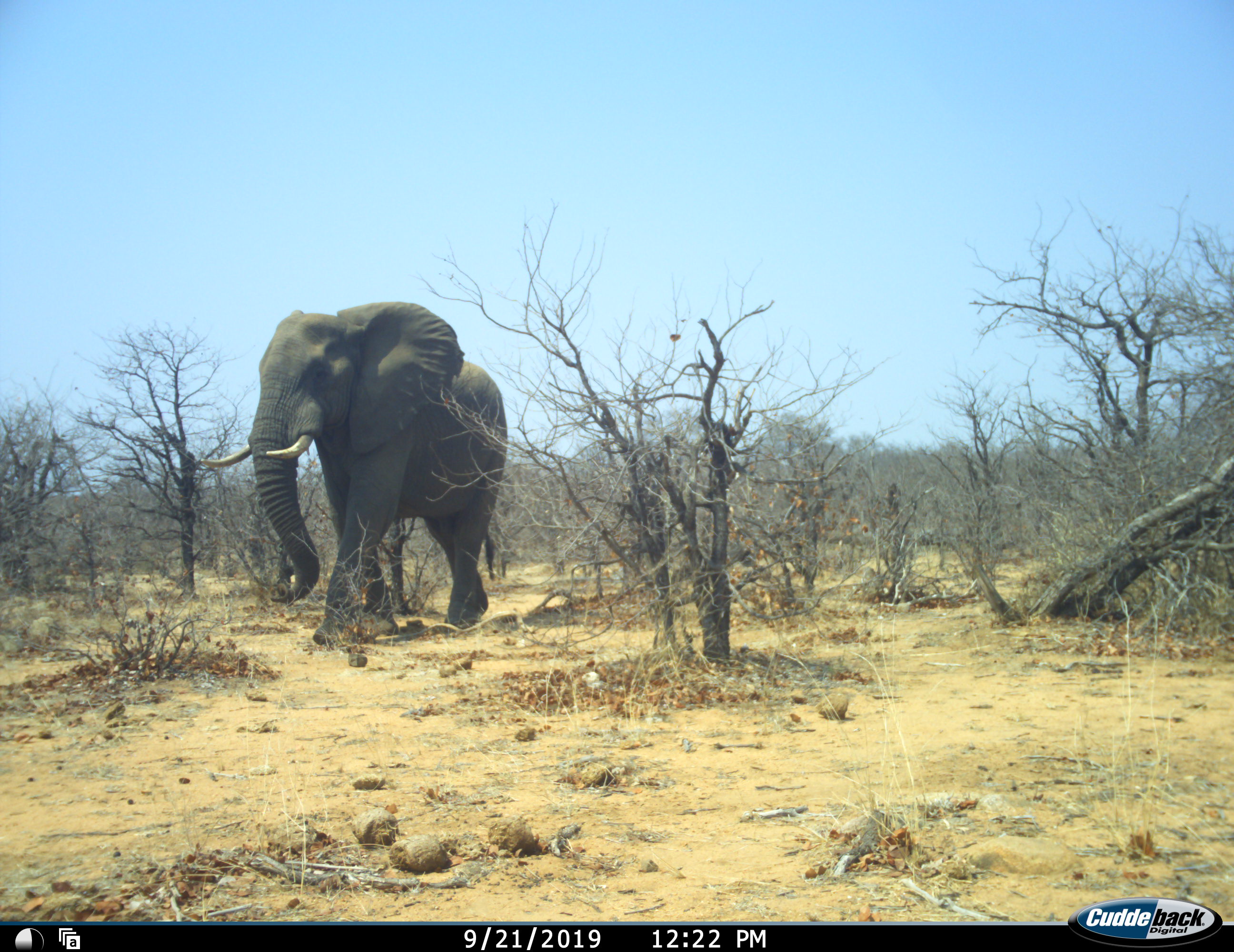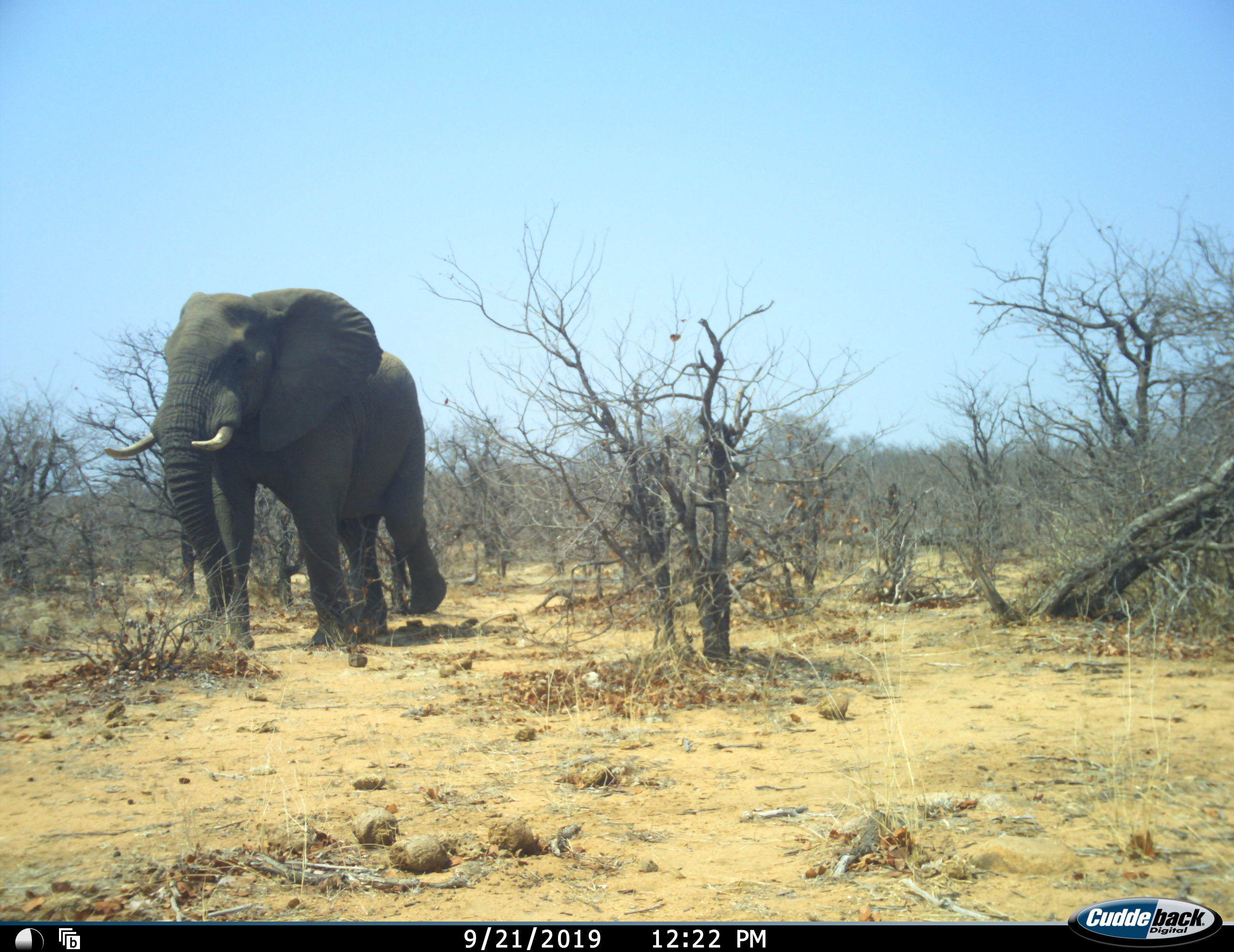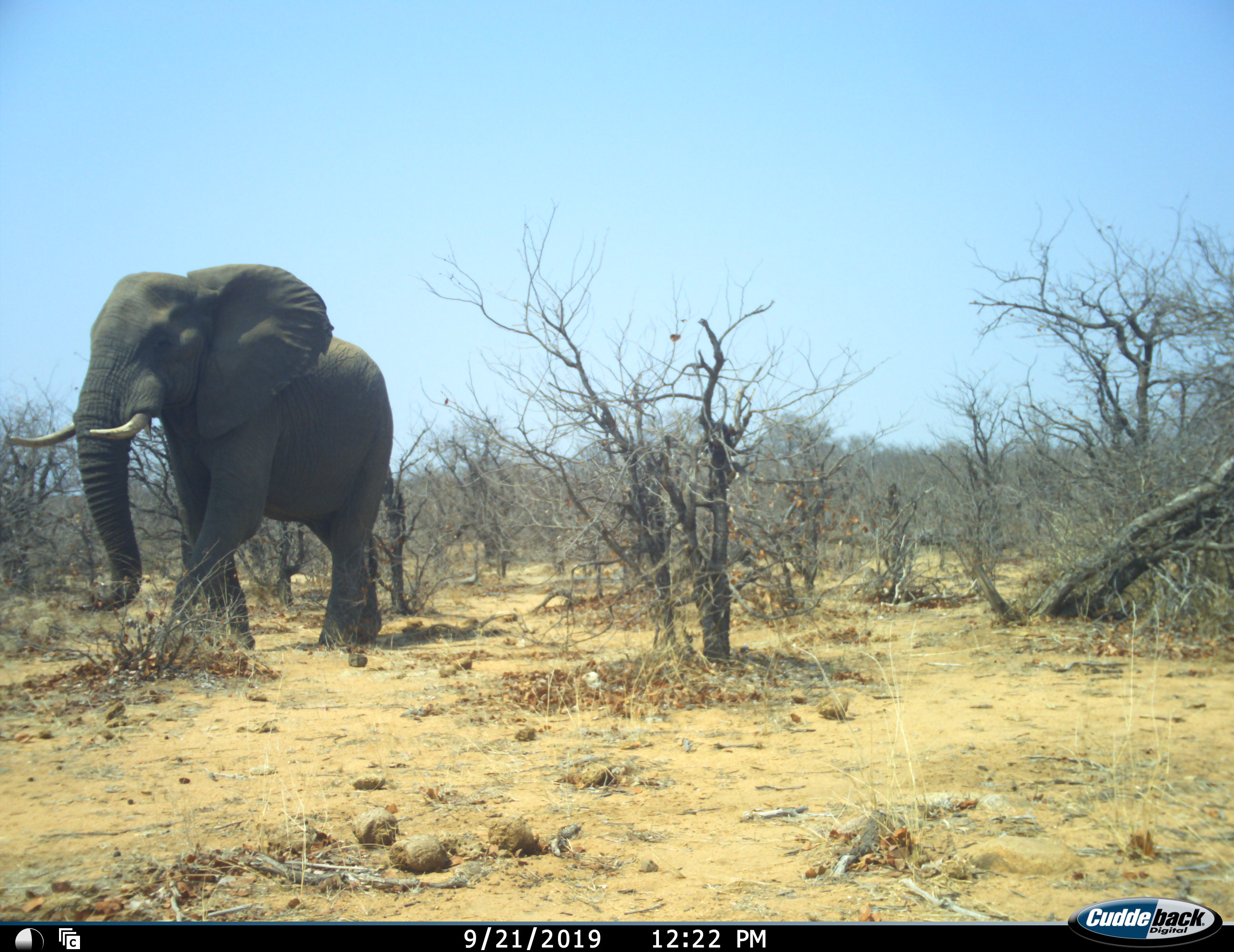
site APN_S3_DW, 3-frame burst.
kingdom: Animalia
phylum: Chordata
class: Mammalia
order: Proboscidea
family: Elephantidae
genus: Loxodonta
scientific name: Loxodonta africana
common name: african bush elephant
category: elephant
Elephant (african bush elephant) (Loxodonta africana), count 1. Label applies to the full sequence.